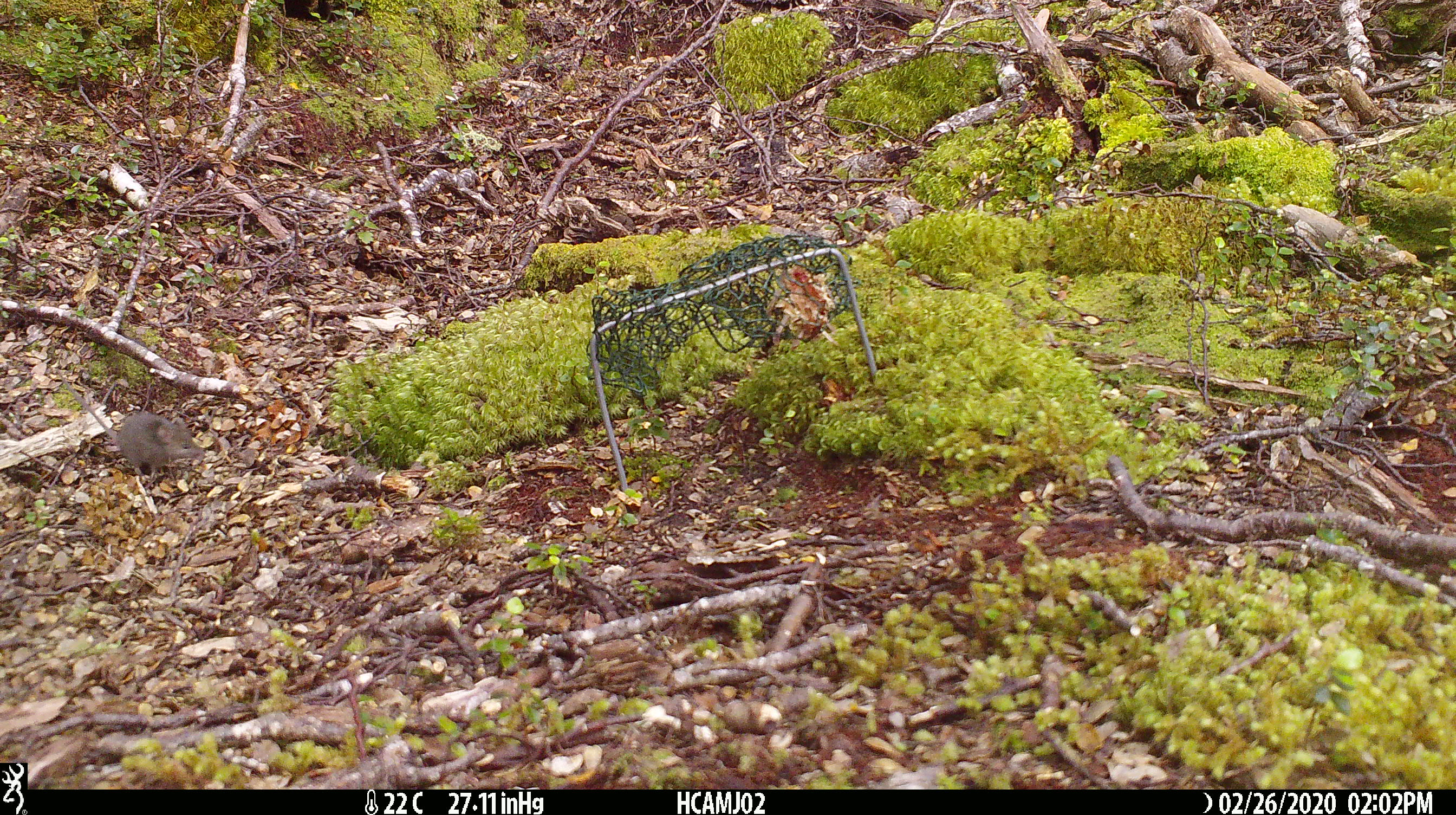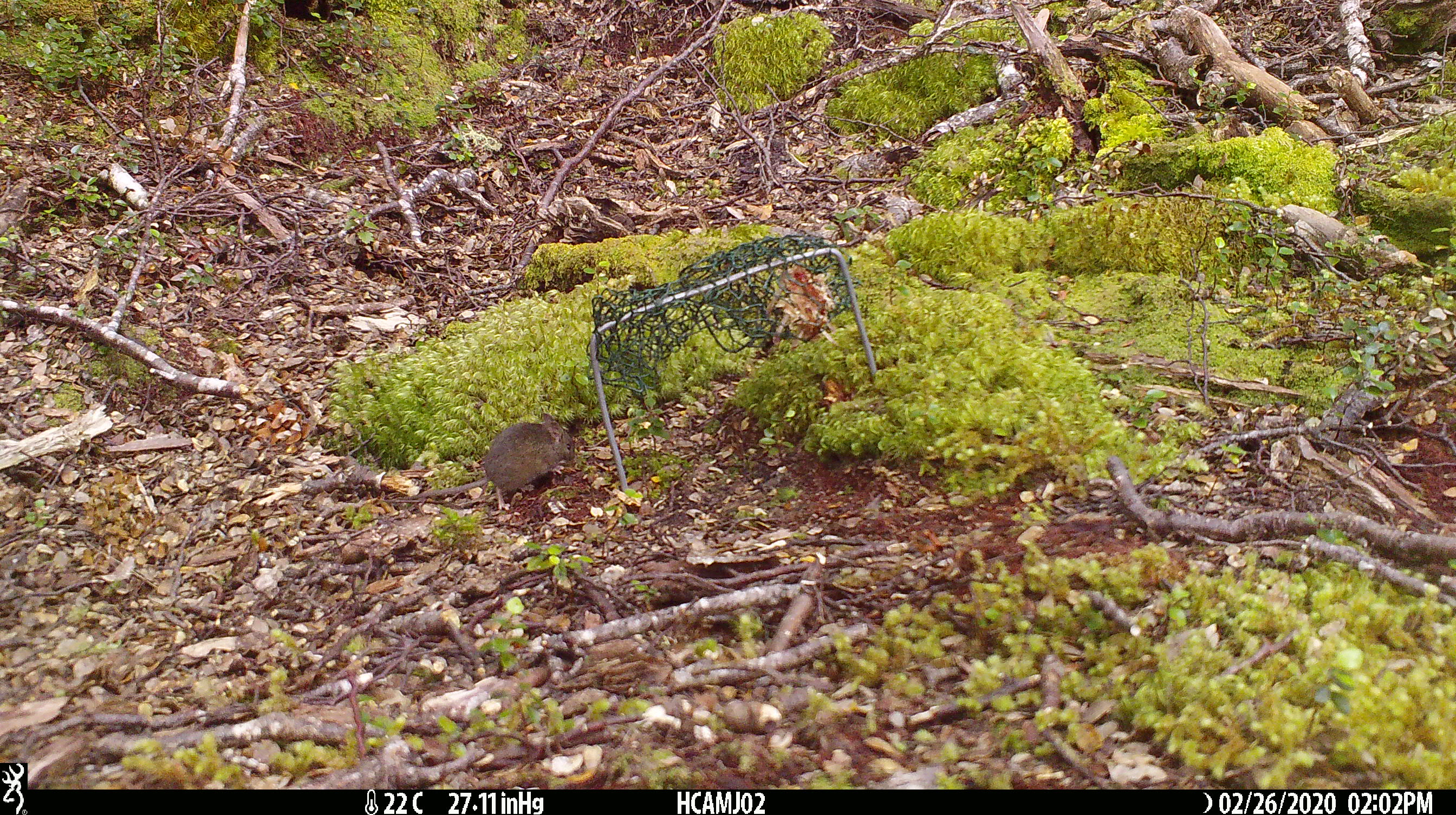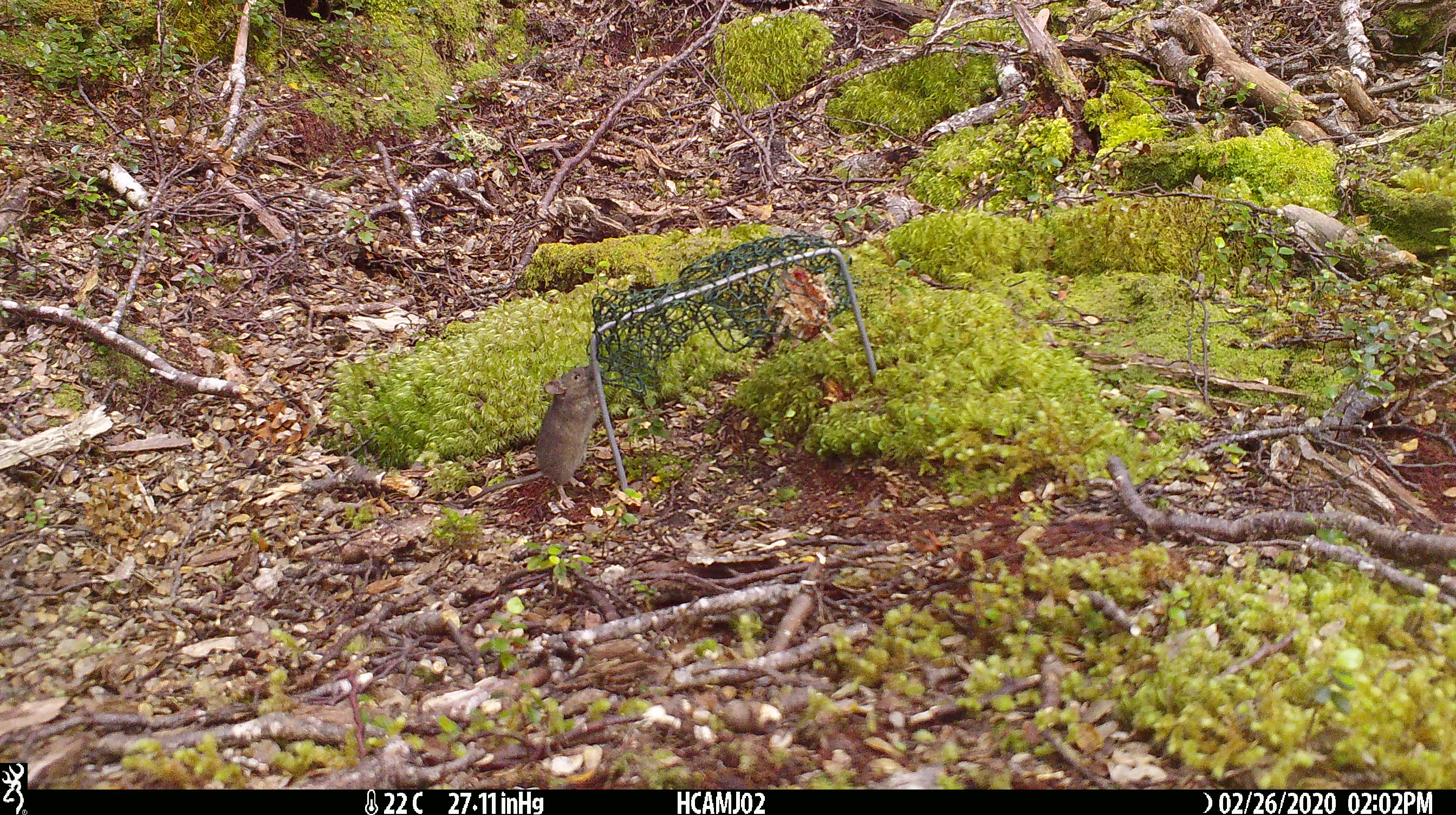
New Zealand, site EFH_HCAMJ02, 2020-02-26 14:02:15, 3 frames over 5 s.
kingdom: Animalia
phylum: Chordata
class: Mammalia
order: Rodentia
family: Muridae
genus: Mus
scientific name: Mus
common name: mouse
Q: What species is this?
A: Mouse (Mus).